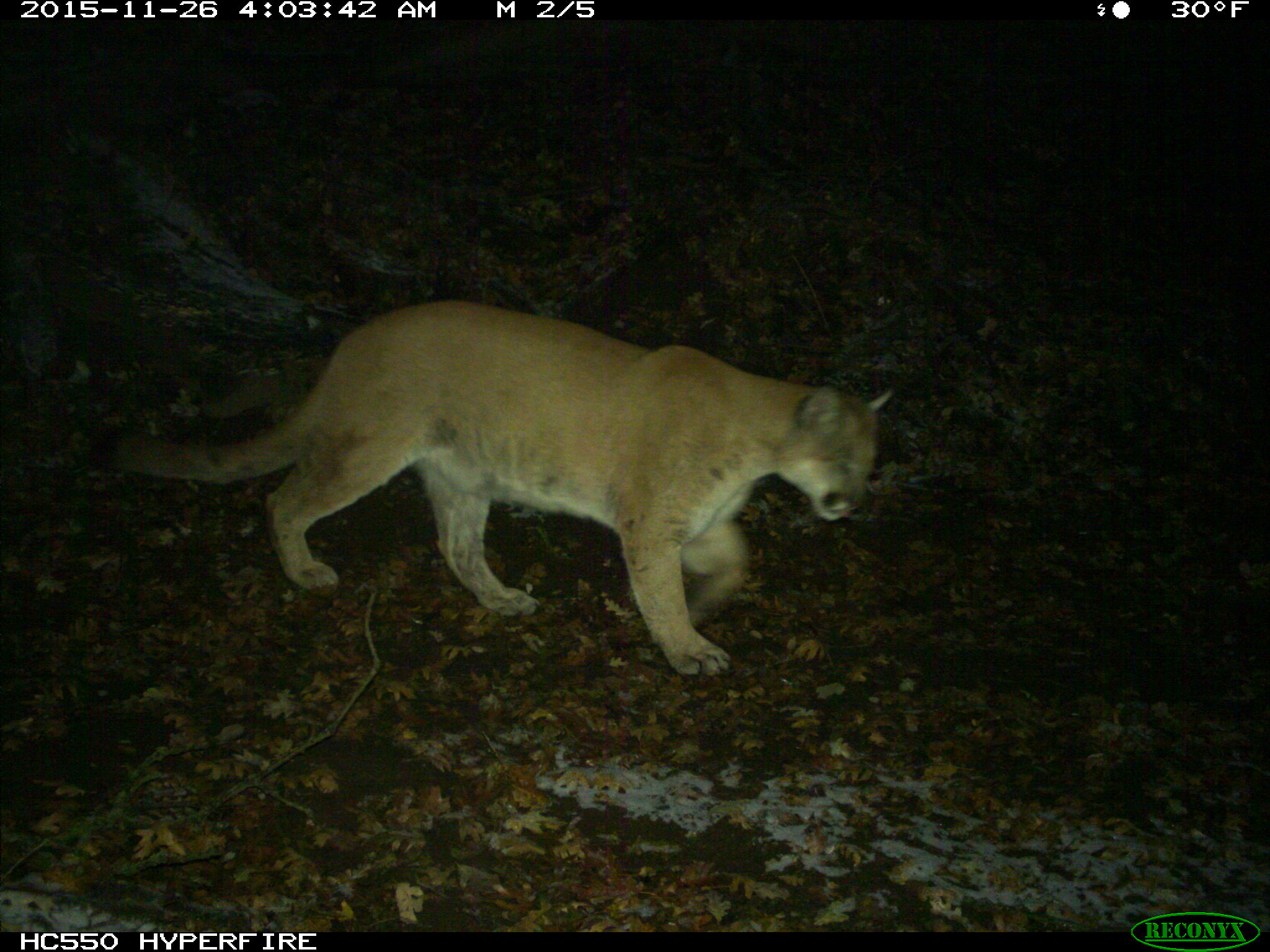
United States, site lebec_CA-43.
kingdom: Animalia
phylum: Chordata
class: Mammalia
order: Carnivora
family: Felidae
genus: Puma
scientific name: Puma concolor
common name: mountain lion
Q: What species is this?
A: Puma concolor (mountain lion).